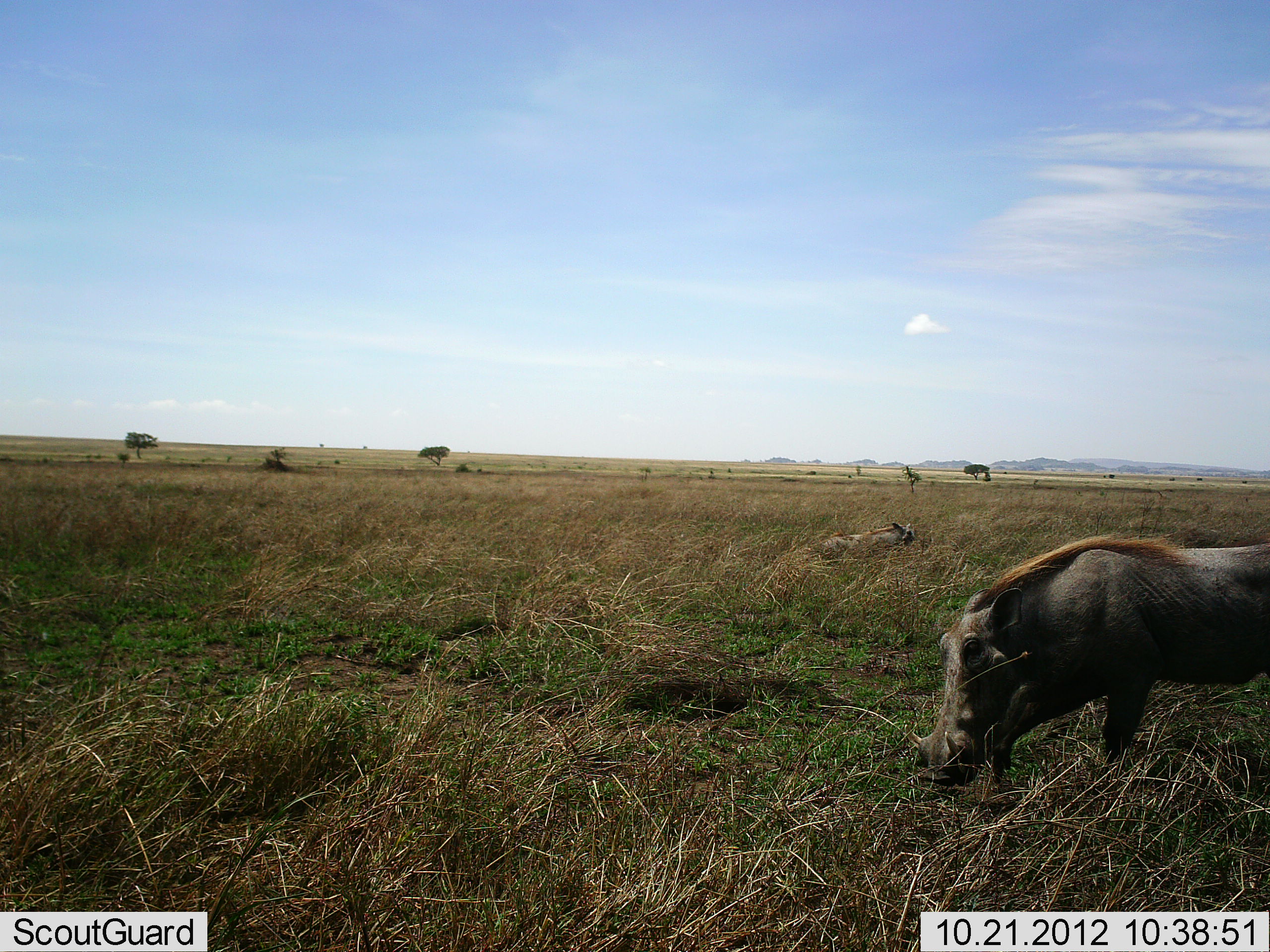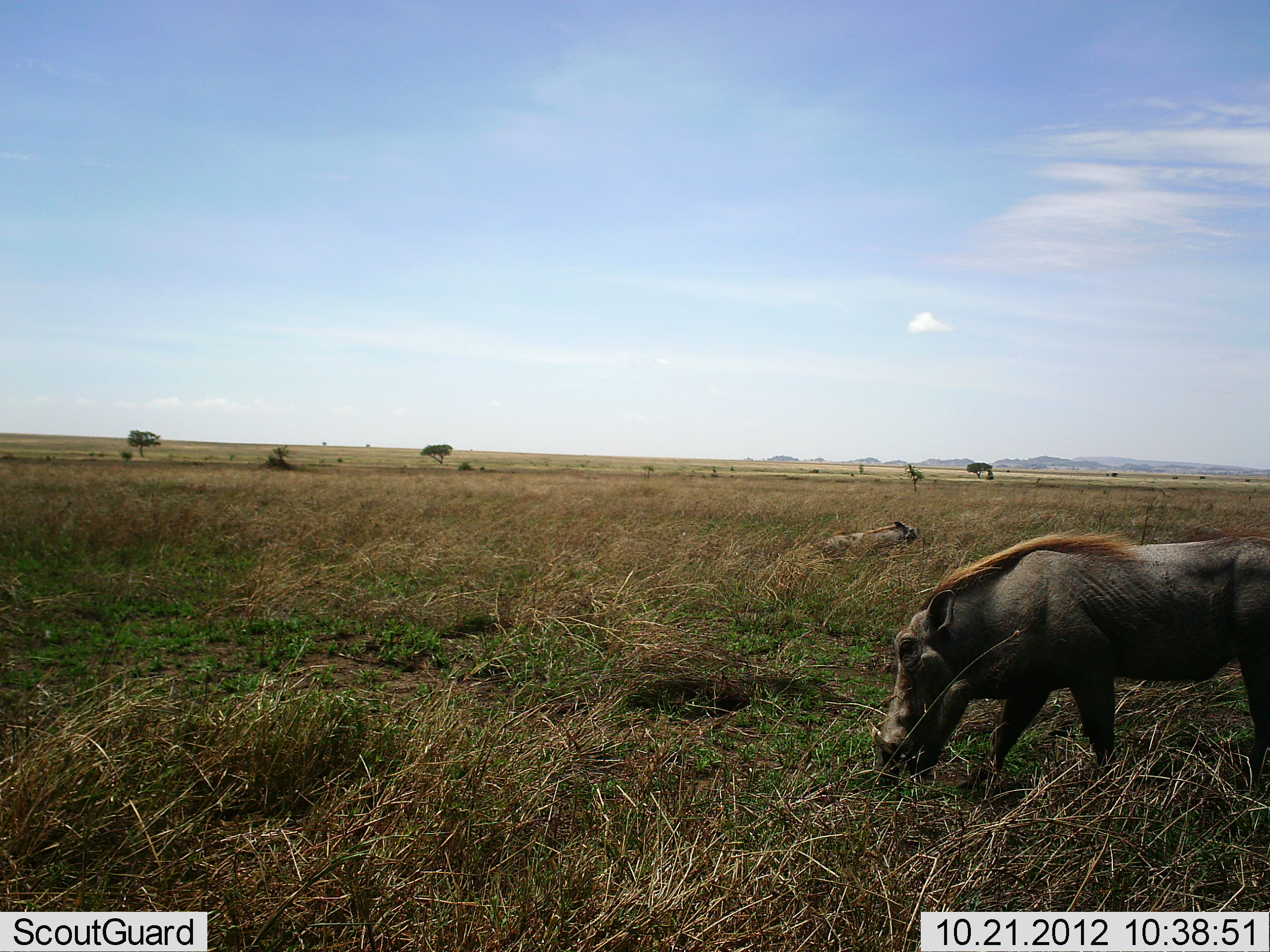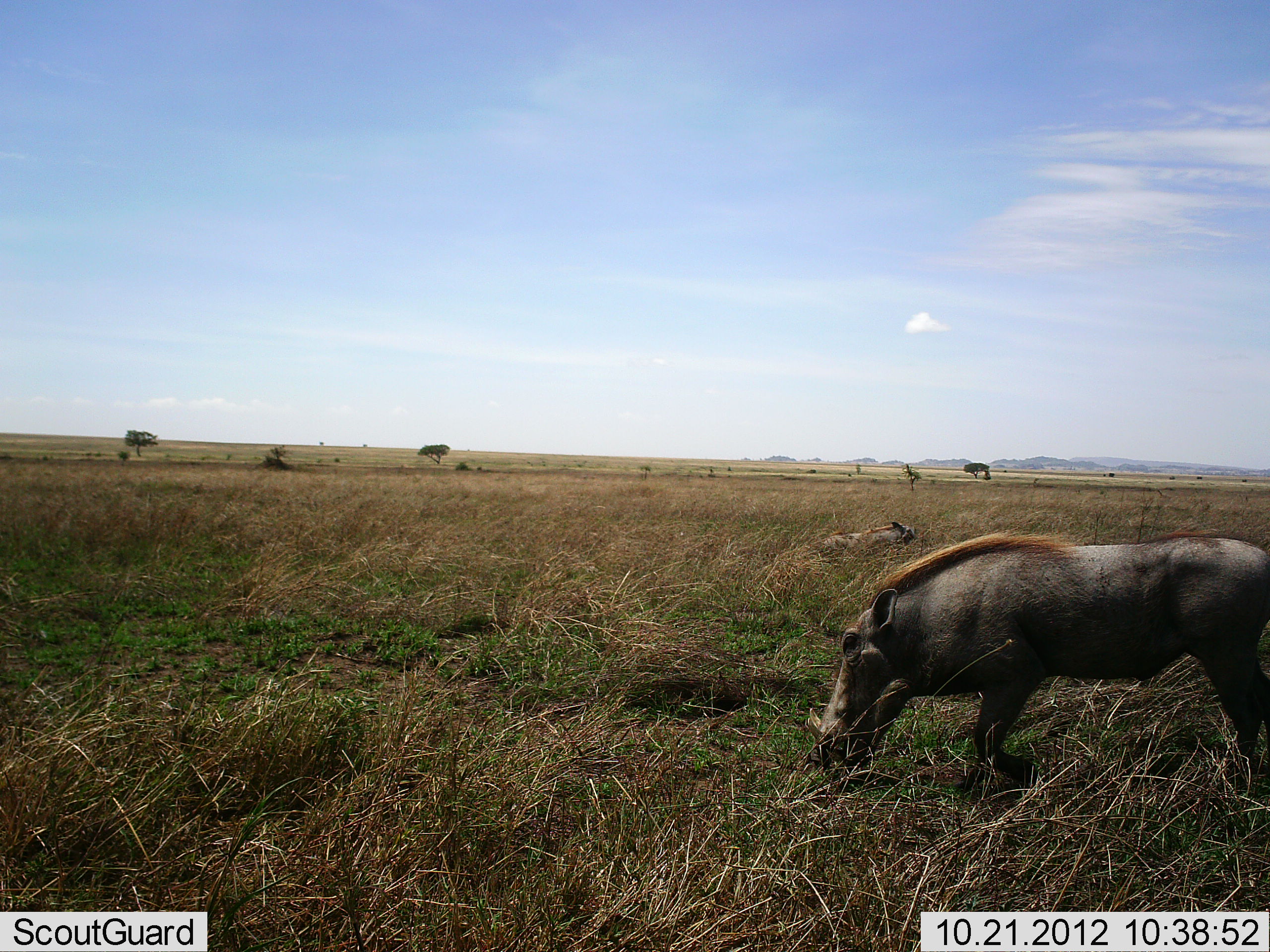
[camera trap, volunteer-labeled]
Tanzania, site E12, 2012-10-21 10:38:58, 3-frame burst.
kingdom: Animalia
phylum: Chordata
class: Mammalia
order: Artiodactyla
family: Suidae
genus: Phacochoerus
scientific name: Phacochoerus africanus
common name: warthog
Warthog (Phacochoerus africanus), count 1. Behavior (volunteer vote fractions): standing 20%, resting 30%, moving 60%, interacting 0%. Young present (vote fraction): 0%. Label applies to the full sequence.